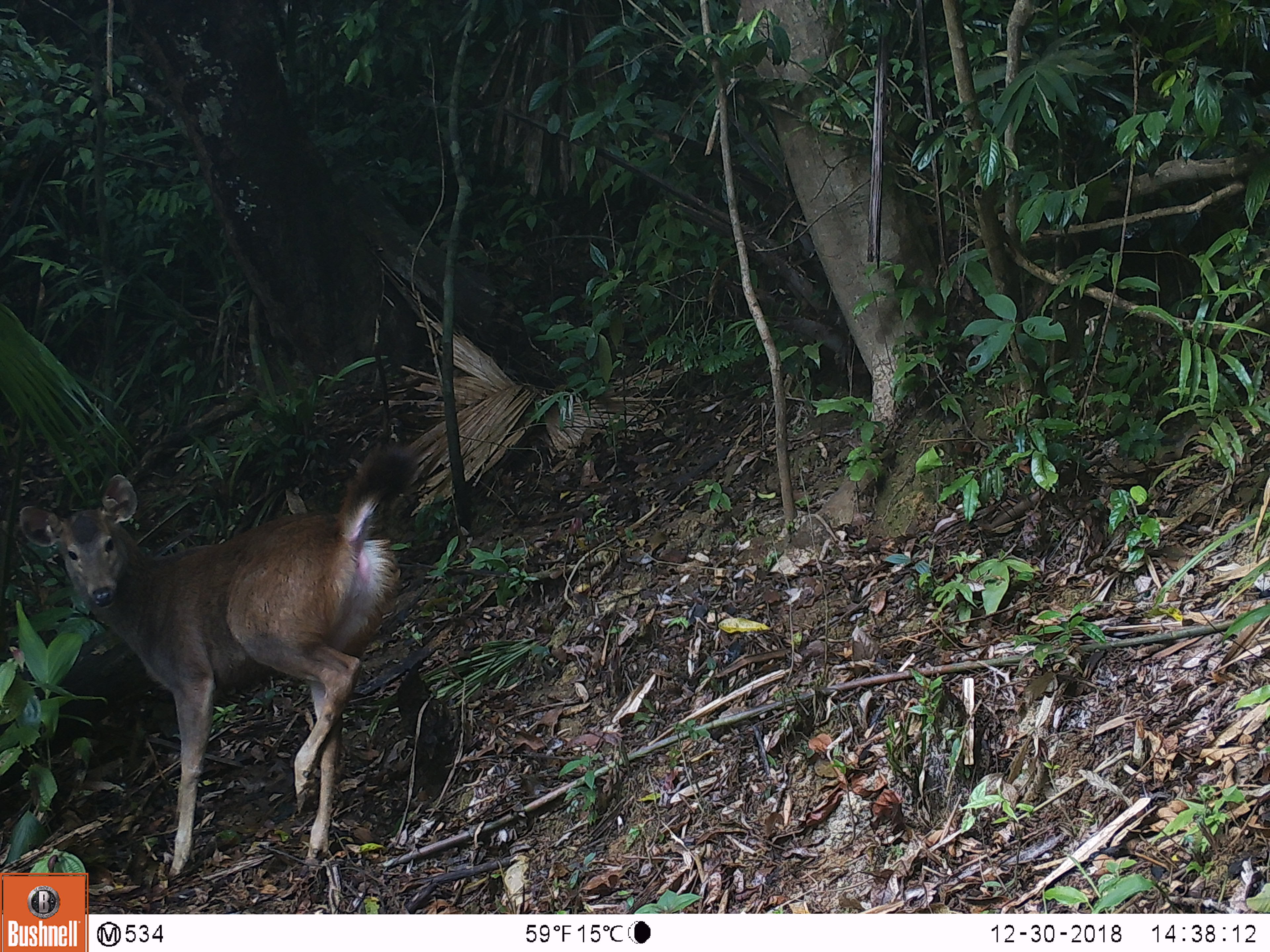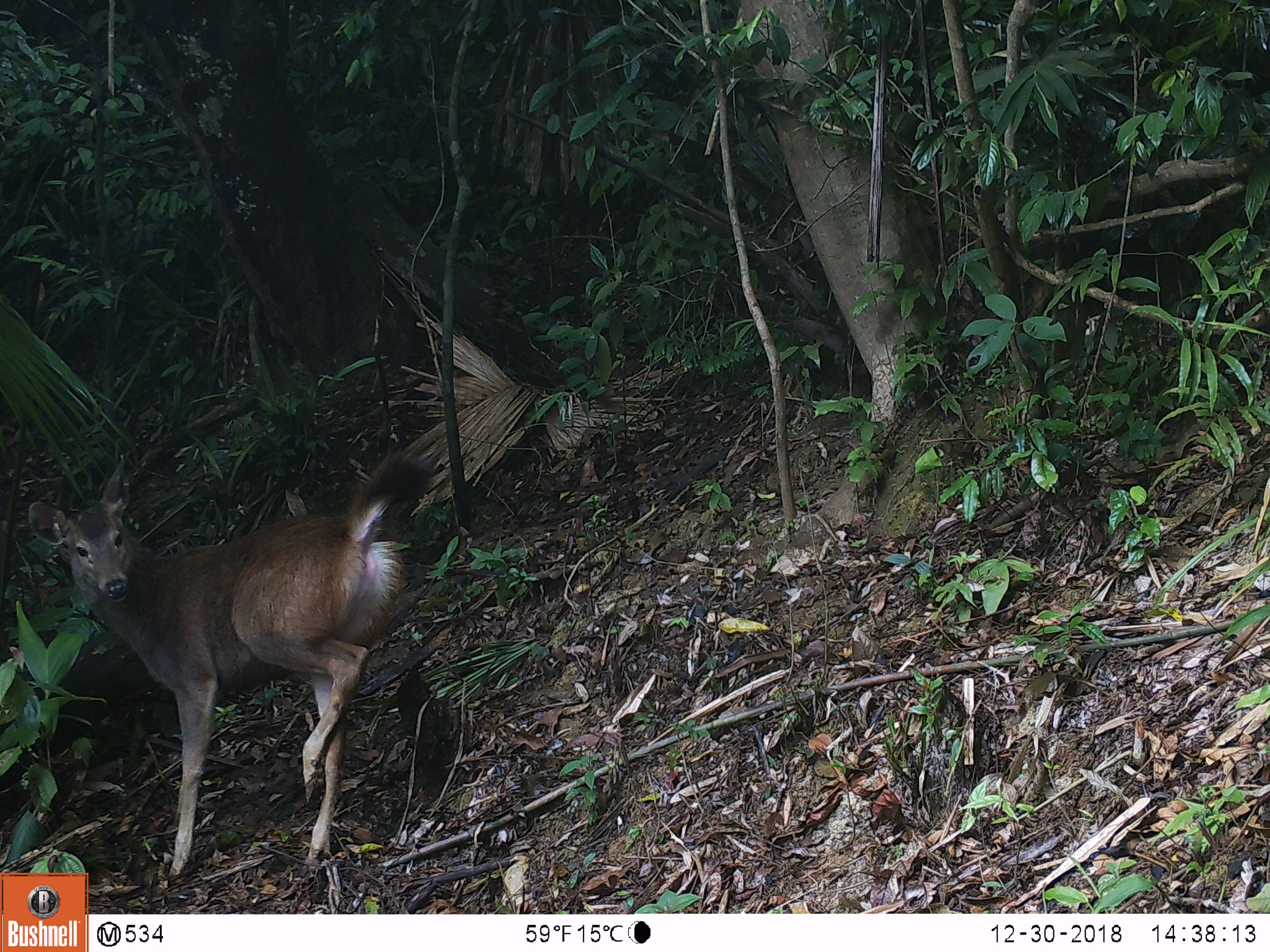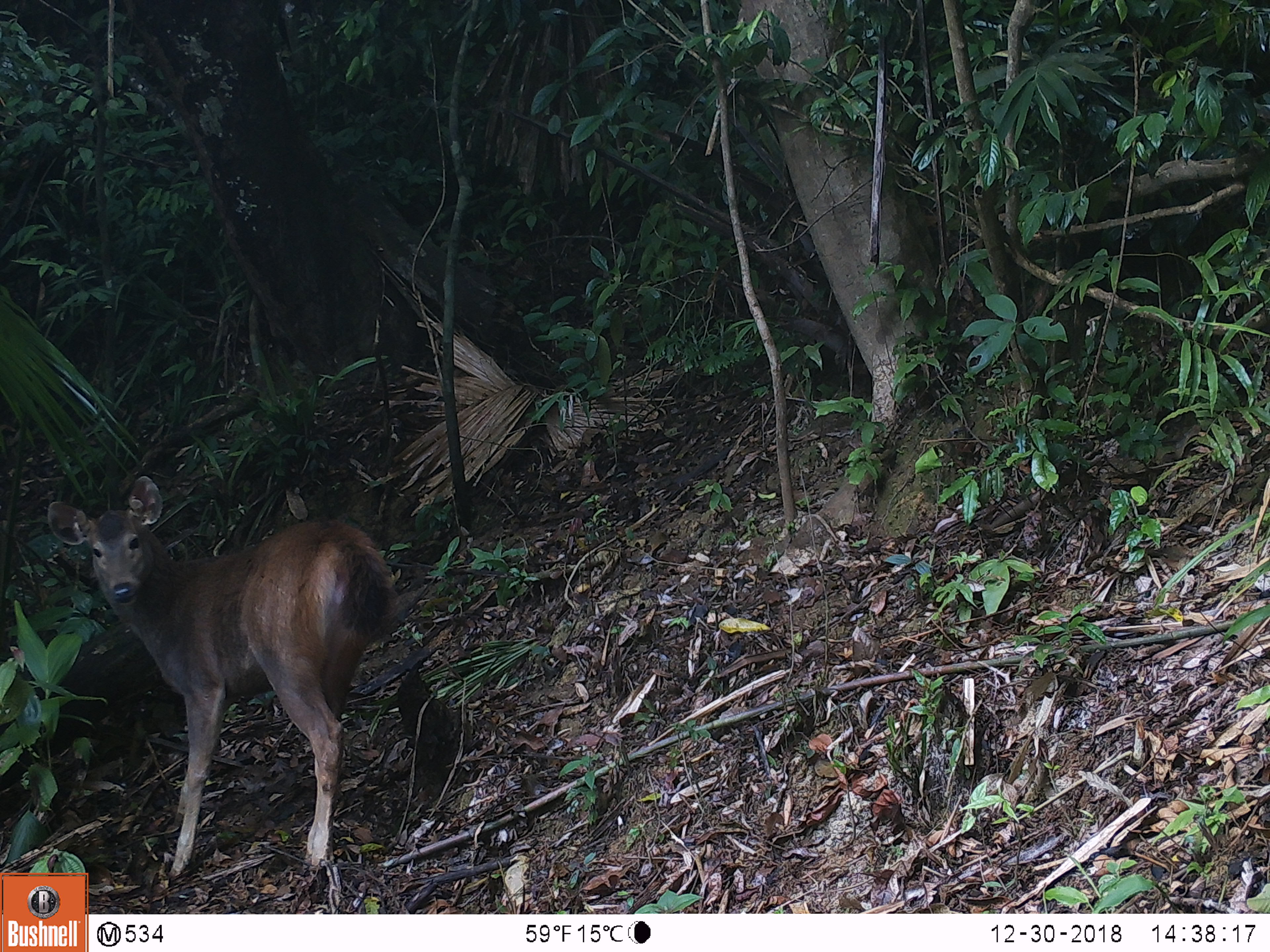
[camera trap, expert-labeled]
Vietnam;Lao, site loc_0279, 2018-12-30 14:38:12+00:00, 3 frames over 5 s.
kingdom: Animalia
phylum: Chordata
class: Mammalia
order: Artiodactyla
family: Cervidae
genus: Rusa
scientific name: Rusa unicolor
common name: sambar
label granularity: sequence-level